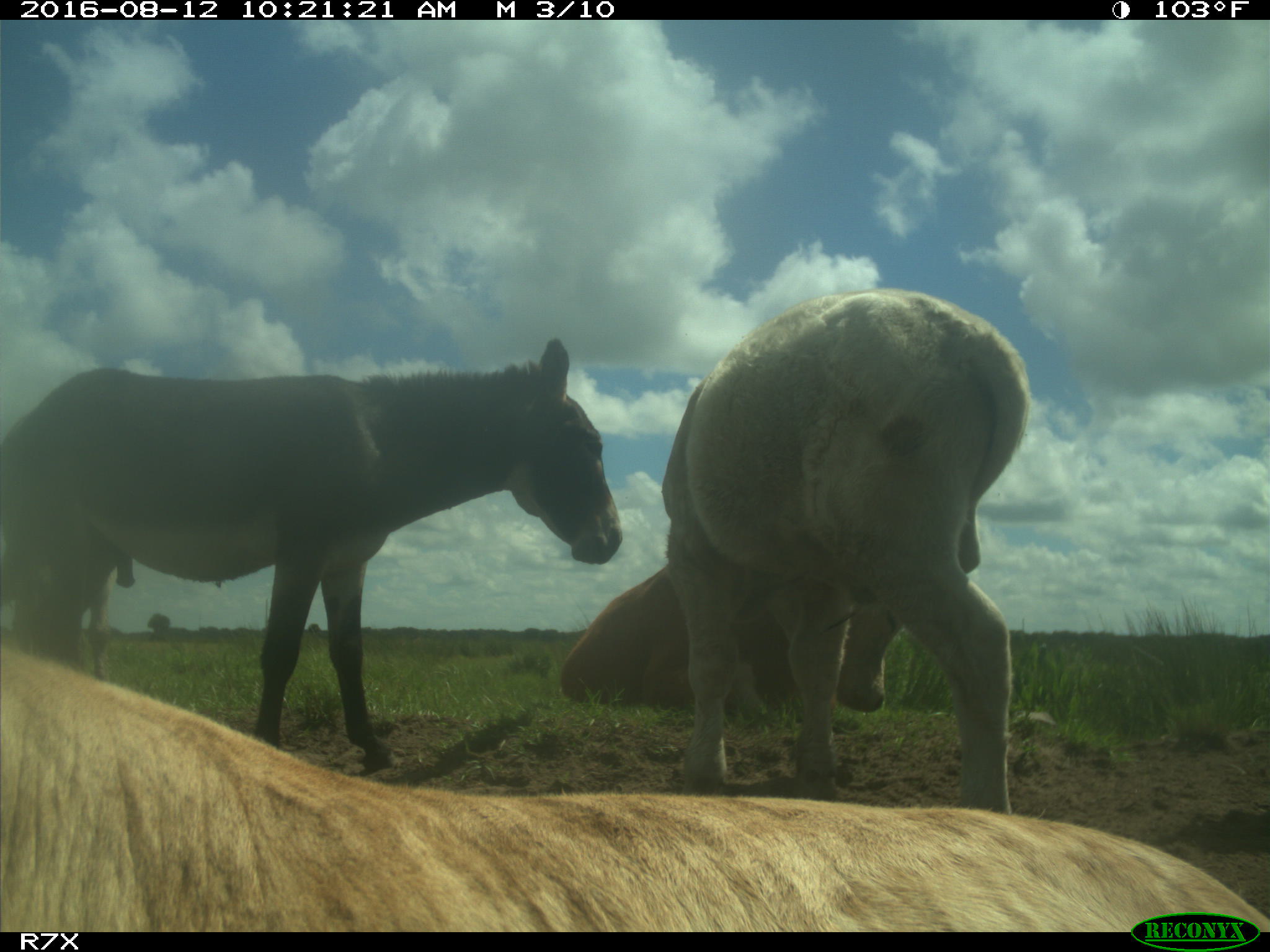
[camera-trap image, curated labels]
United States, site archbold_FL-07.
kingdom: Animalia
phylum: Chordata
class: Mammalia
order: Artiodactyla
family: Bovidae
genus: Bos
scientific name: Bos taurus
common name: domestic cow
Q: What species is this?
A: Bos taurus (domestic cow).